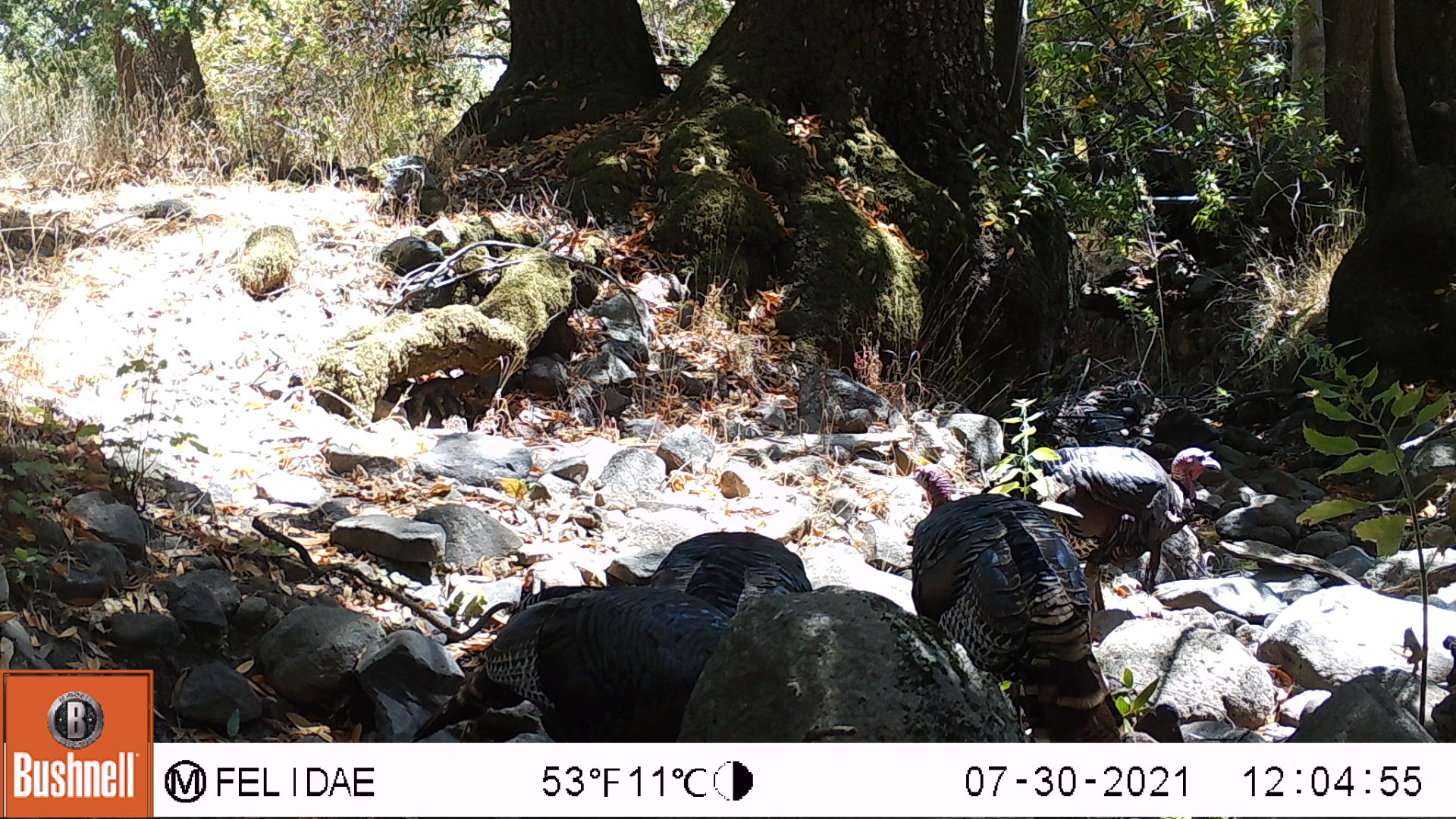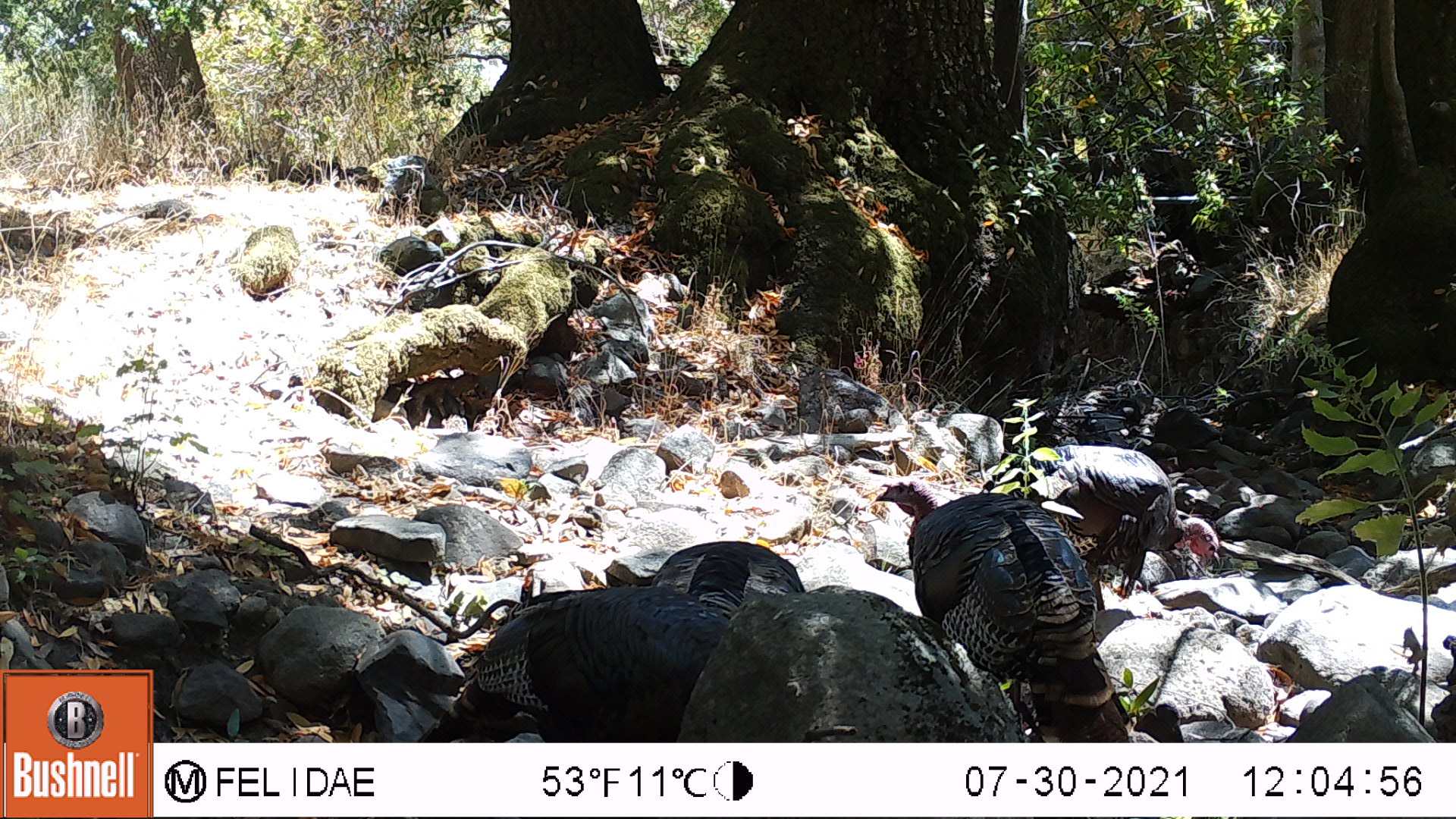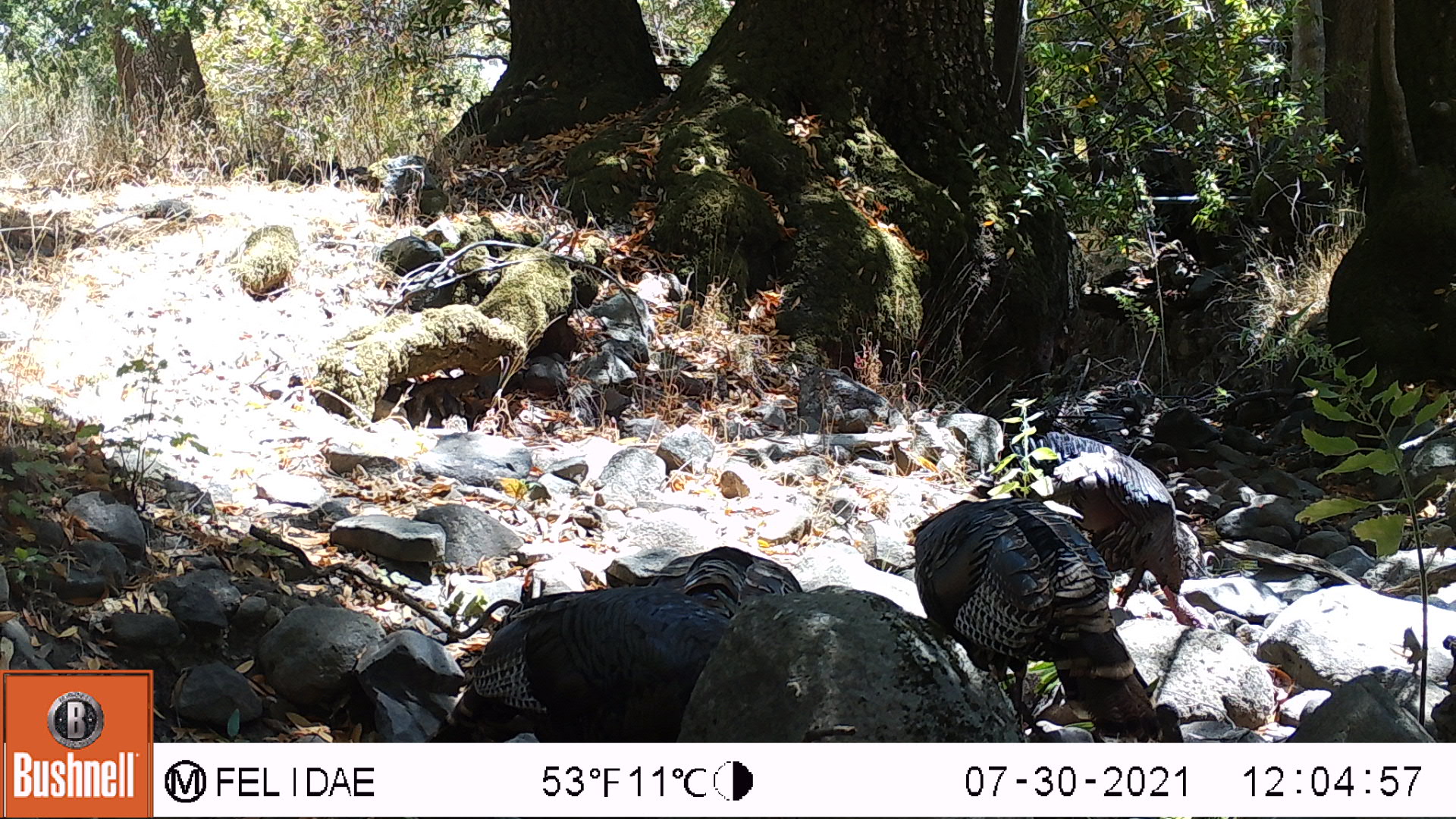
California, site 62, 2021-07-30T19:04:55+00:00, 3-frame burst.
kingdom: Animalia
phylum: Chordata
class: Aves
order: Galliformes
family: Phasianidae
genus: Meleagris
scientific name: Meleagris gallopavo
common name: turkey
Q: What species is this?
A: Turkey (Meleagris gallopavo).